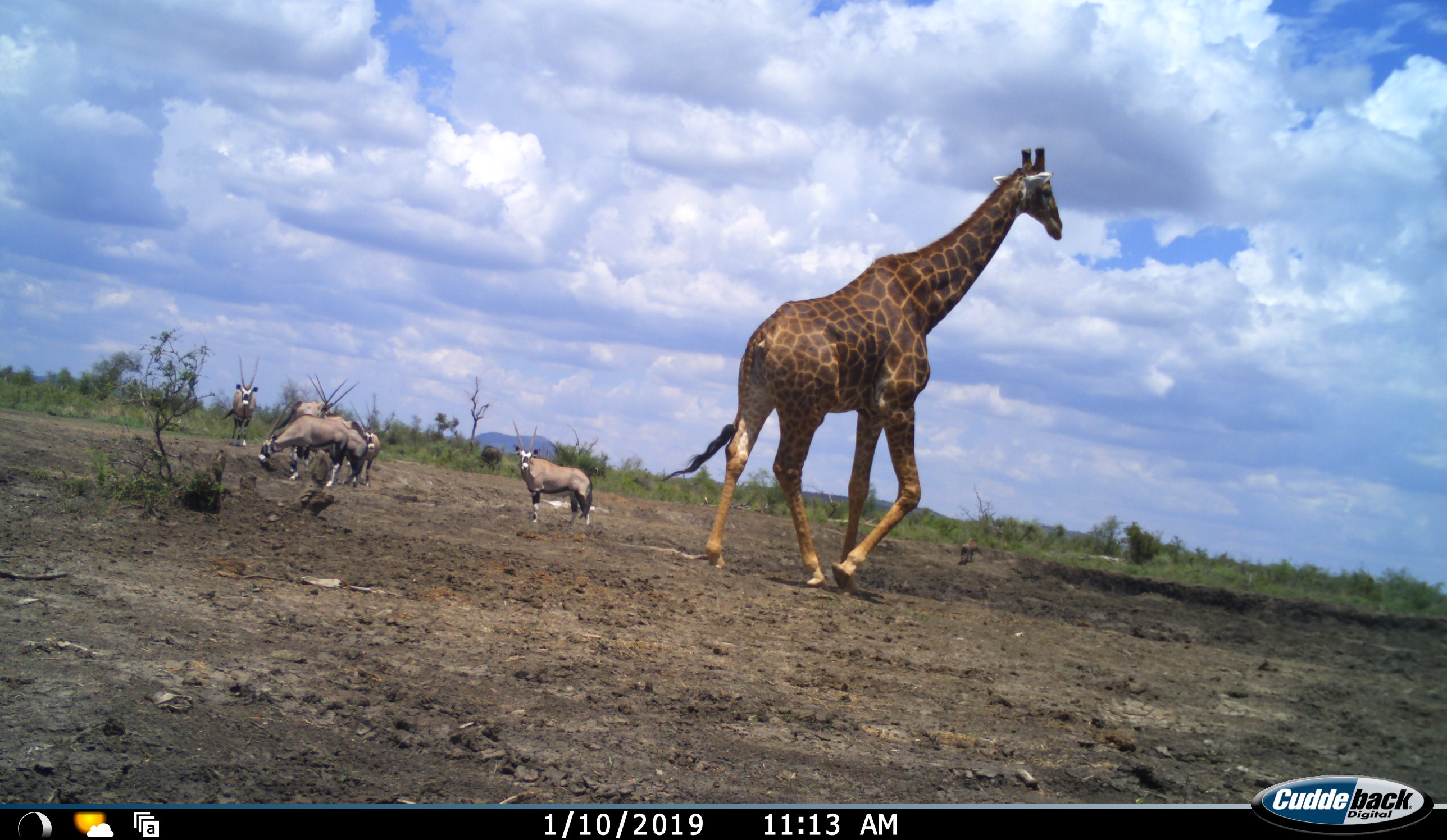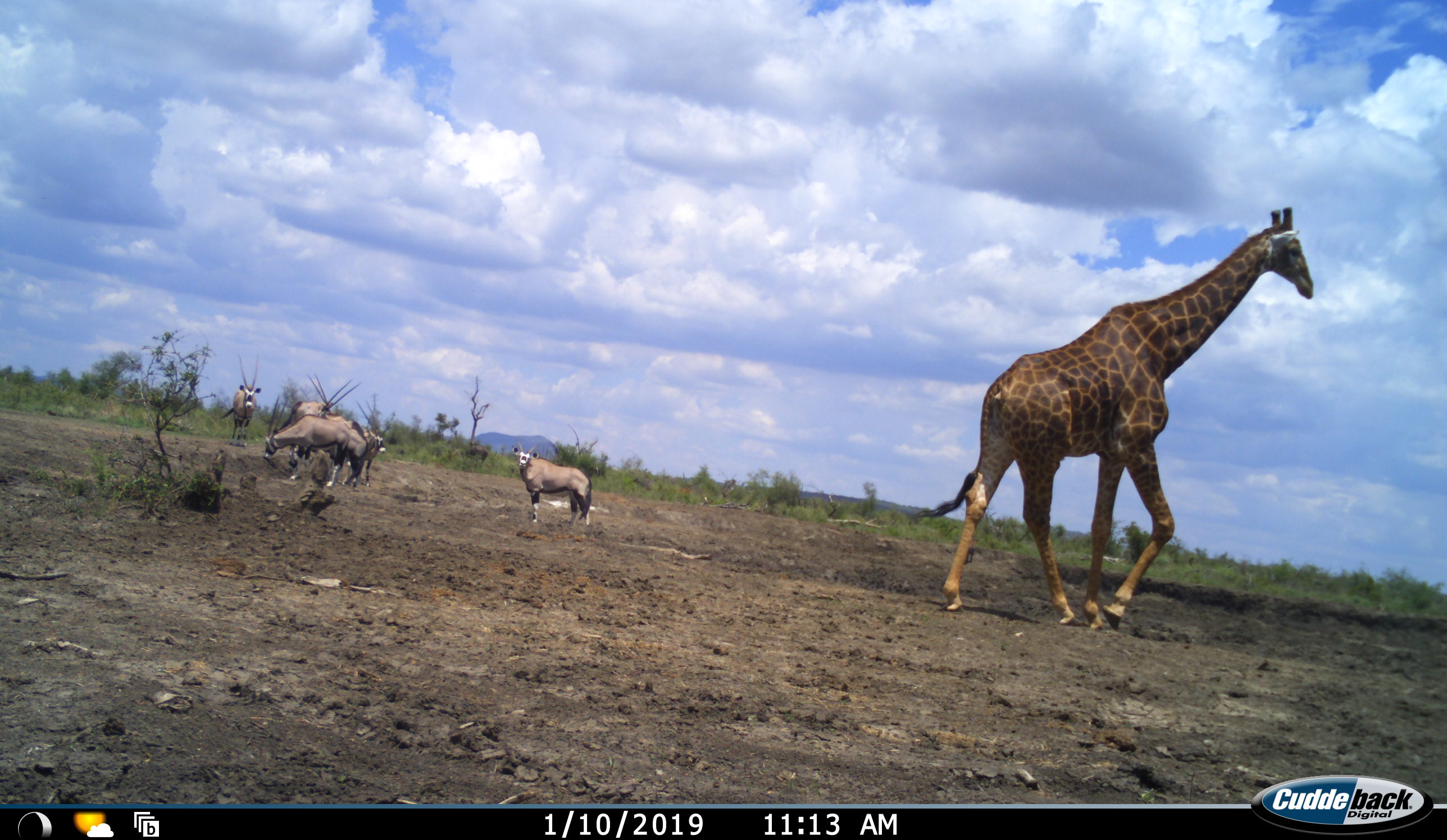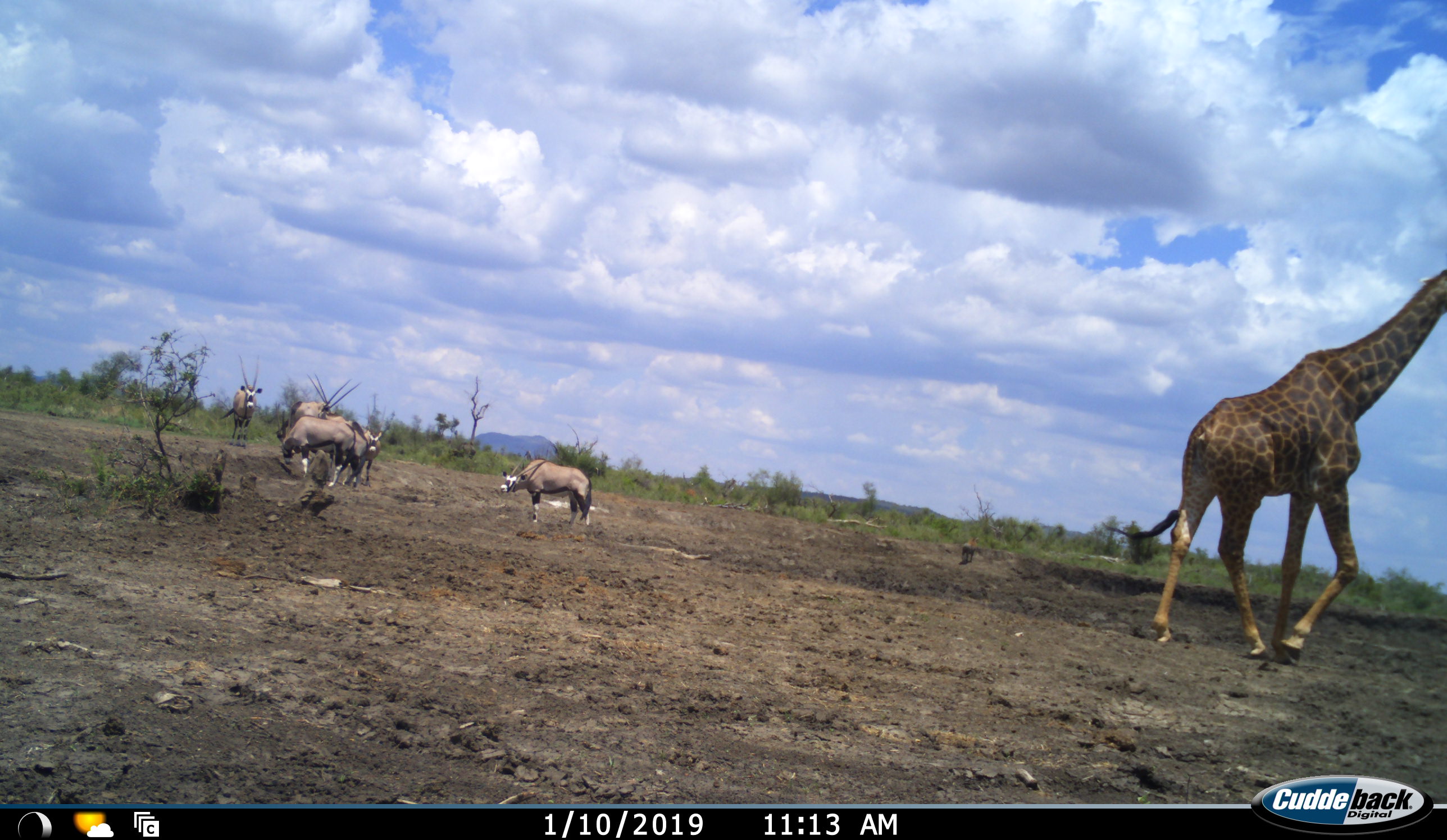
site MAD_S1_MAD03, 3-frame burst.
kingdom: Animalia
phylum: Chordata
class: Mammalia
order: Artiodactyla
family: Bovidae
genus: Oryx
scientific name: Oryx gazella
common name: gemsbok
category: oryx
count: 6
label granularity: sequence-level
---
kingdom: Animalia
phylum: Chordata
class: Mammalia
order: Artiodactyla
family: Giraffidae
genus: Giraffa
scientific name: Giraffa camelopardalis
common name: giraffe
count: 1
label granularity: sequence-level